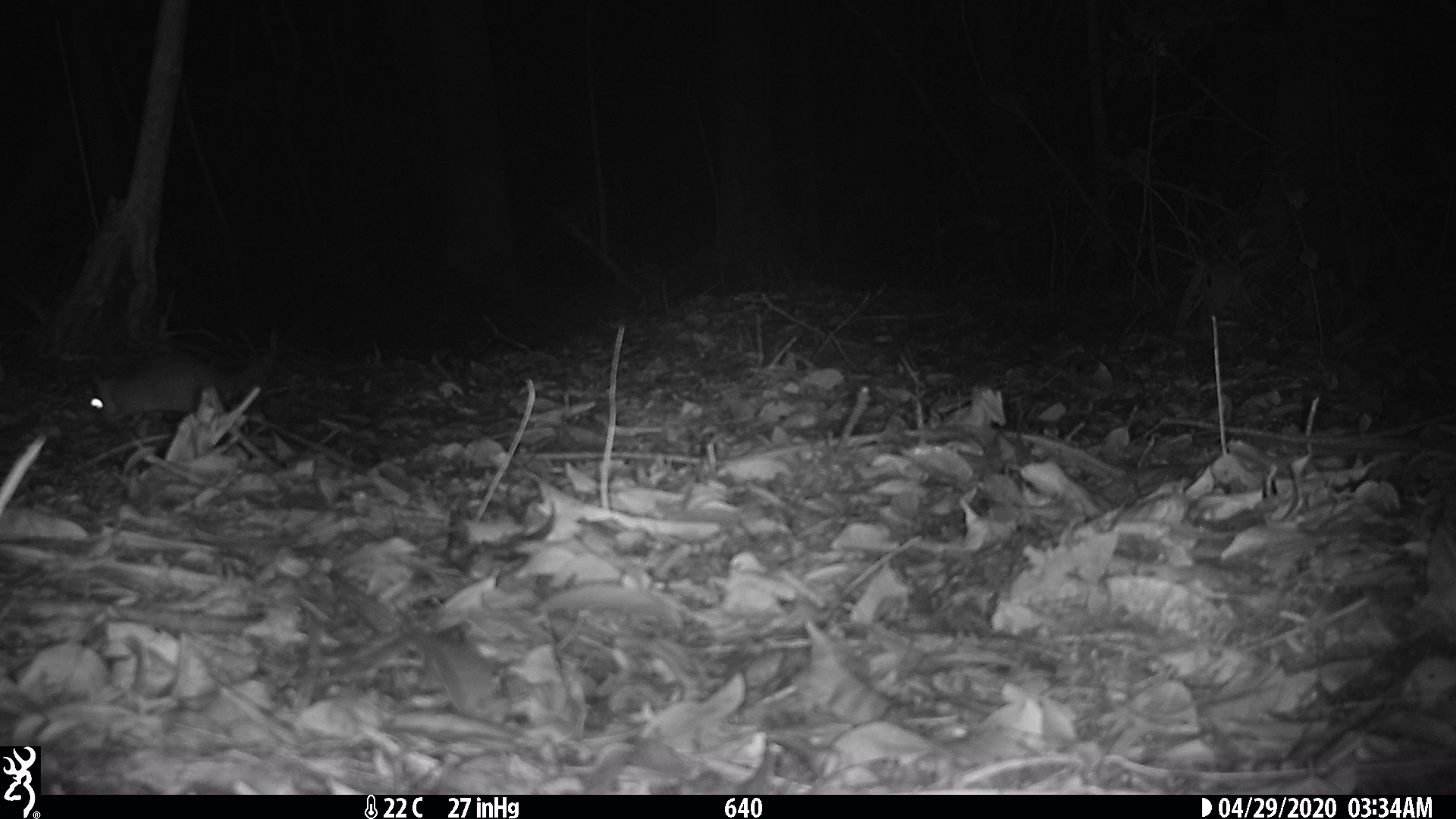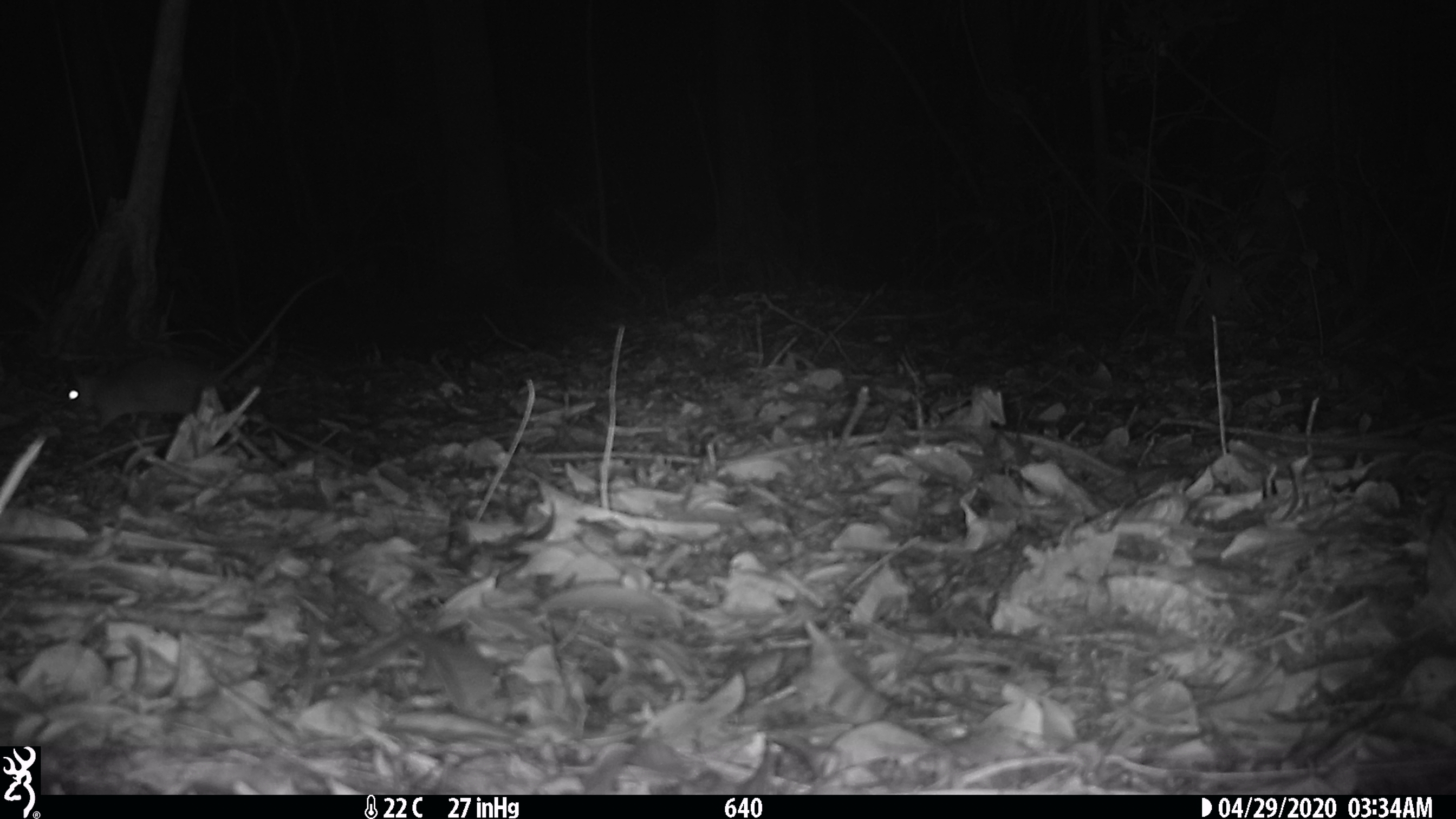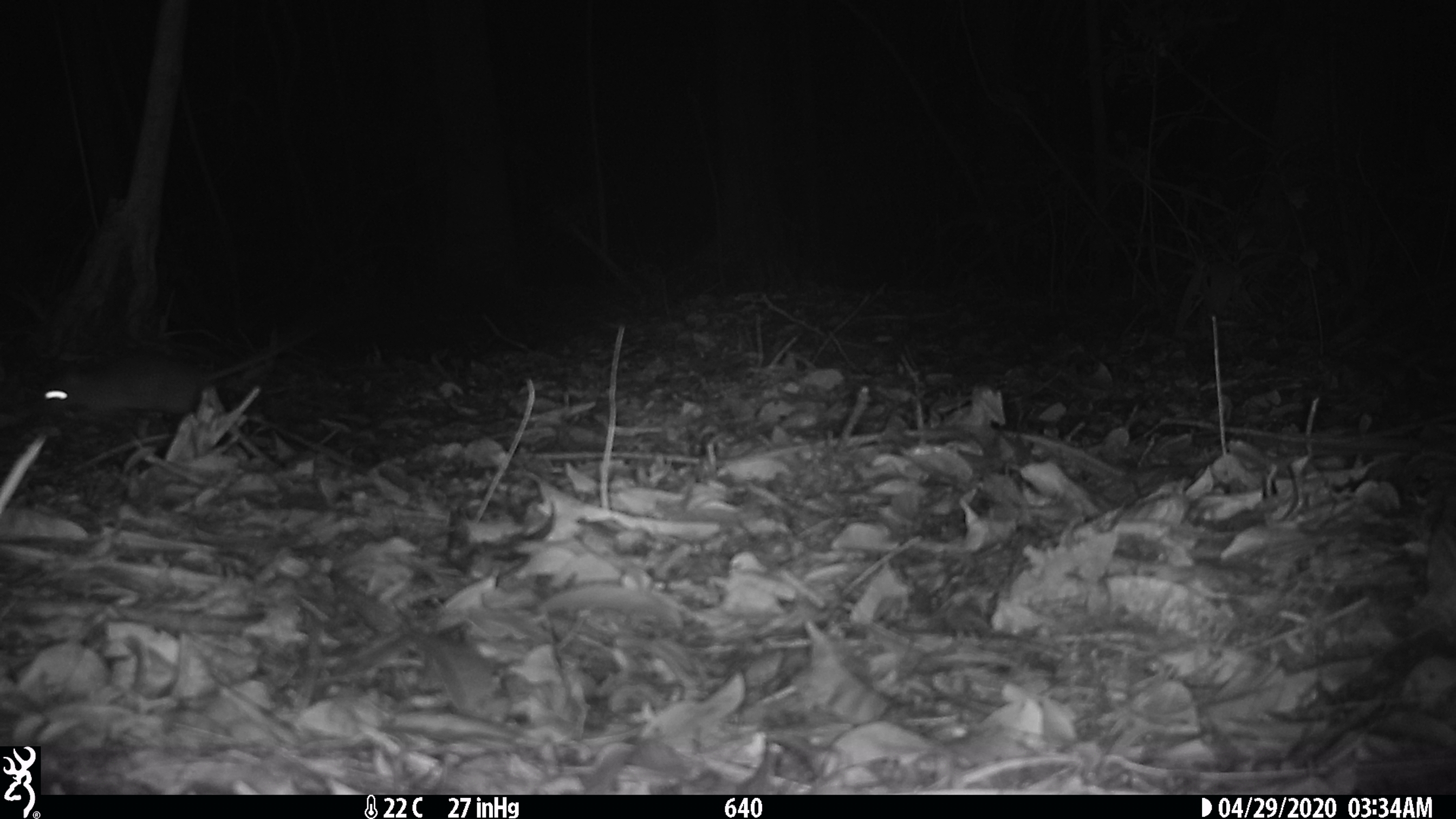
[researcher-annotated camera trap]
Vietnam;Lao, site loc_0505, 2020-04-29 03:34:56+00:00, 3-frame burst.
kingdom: Animalia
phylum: Chordata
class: Mammalia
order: Rodentia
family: Muridae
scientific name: Muridae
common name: old-world mice and rats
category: unidentified murid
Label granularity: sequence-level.